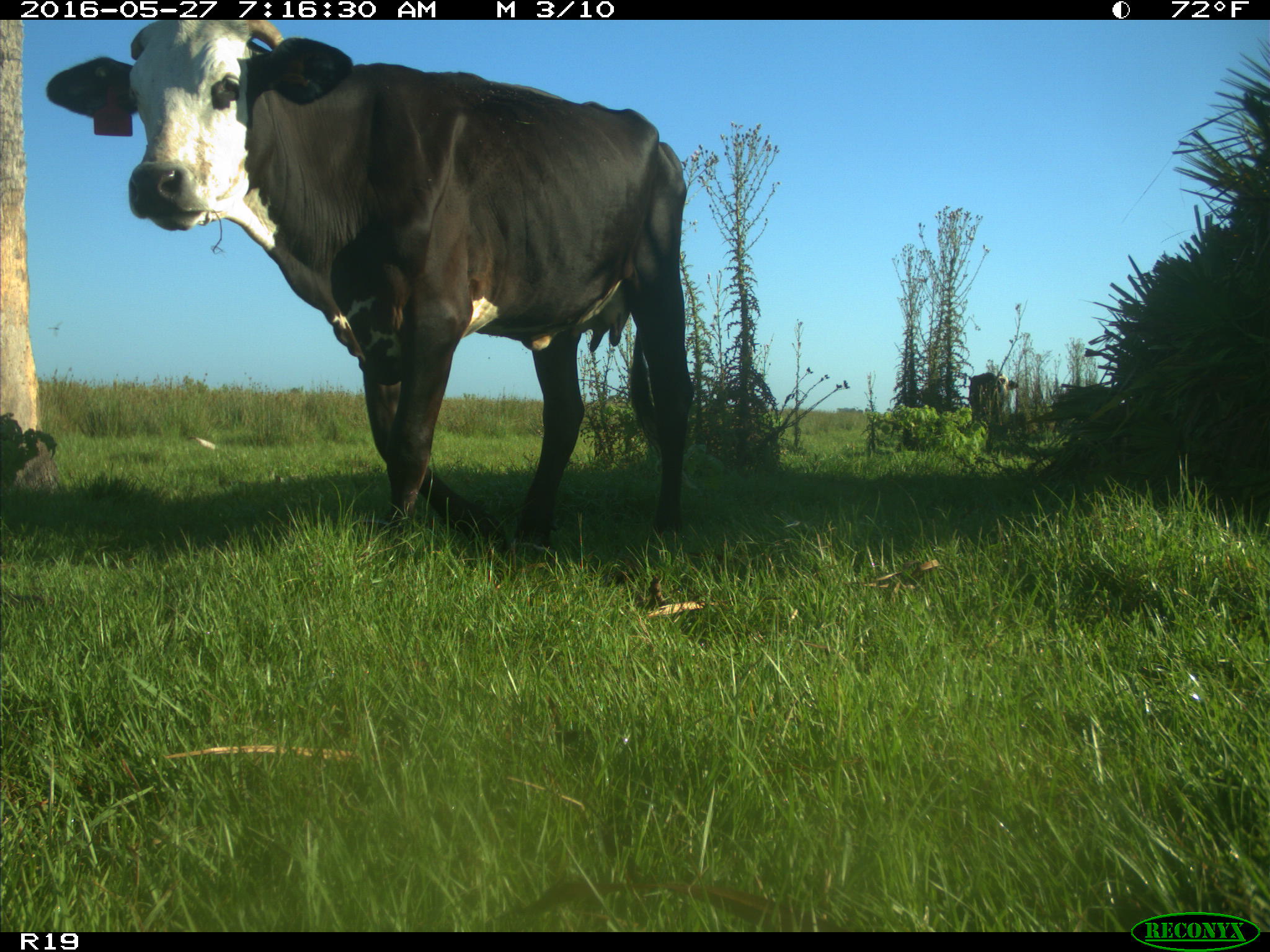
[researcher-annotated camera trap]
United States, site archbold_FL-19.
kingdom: Animalia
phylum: Chordata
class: Mammalia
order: Artiodactyla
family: Bovidae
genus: Bos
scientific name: Bos taurus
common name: domestic cow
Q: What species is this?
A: Bos taurus (domestic cow).